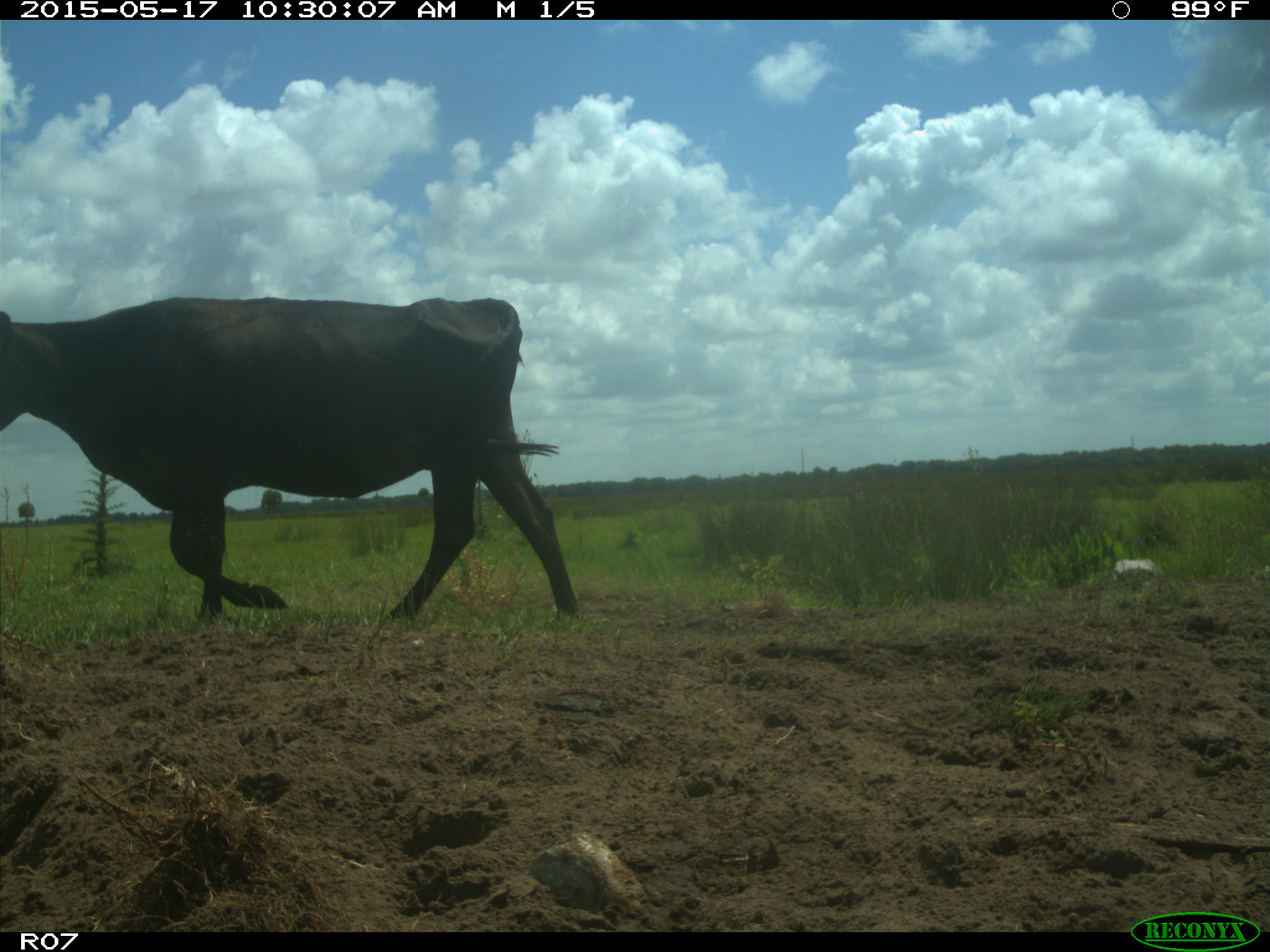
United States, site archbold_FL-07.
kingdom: Animalia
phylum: Chordata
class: Mammalia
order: Artiodactyla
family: Bovidae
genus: Bos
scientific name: Bos taurus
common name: domestic cow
Bos taurus (domestic cow).